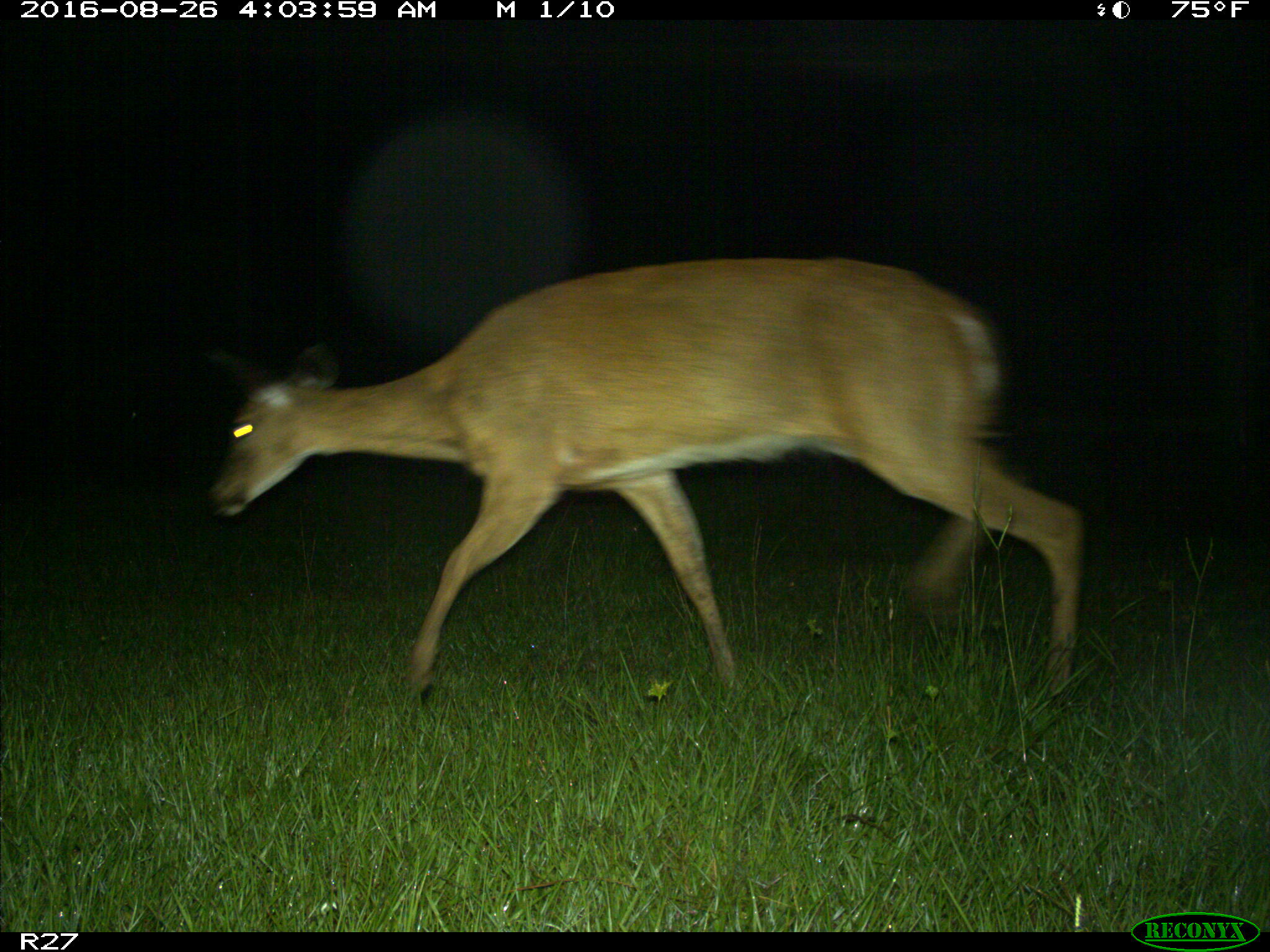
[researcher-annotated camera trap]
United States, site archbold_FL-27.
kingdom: Animalia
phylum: Chordata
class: Mammalia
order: Artiodactyla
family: Cervidae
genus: Odocoileus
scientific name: Odocoileus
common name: deer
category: unidentified deer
Unidentified deer (deer) (Odocoileus).